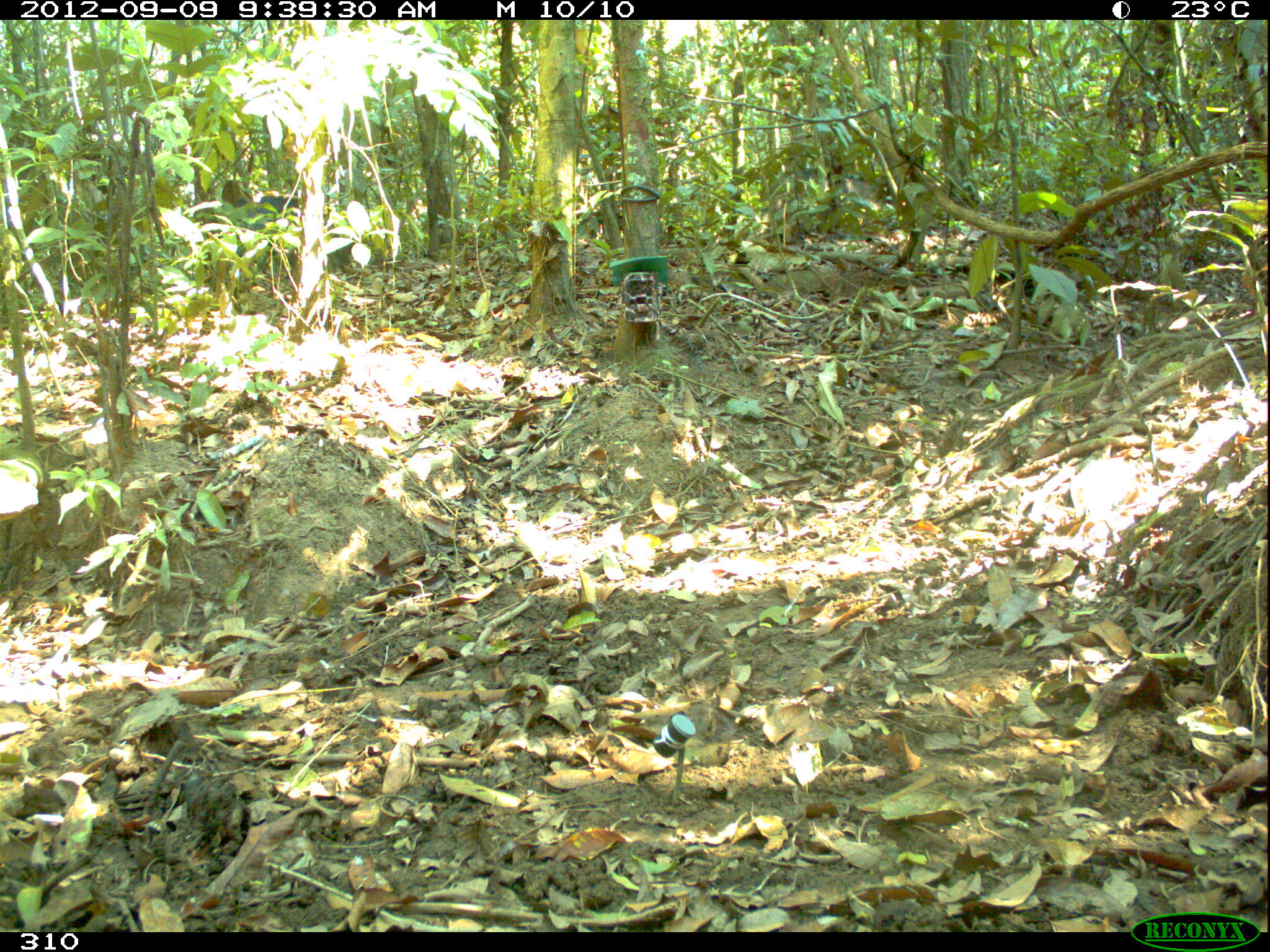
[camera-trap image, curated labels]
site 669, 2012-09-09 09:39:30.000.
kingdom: Animalia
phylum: Chordata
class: Mammalia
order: Artiodactyla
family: Tayassuidae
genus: Tayassu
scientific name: Tayassu pecari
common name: white-lipped peccary